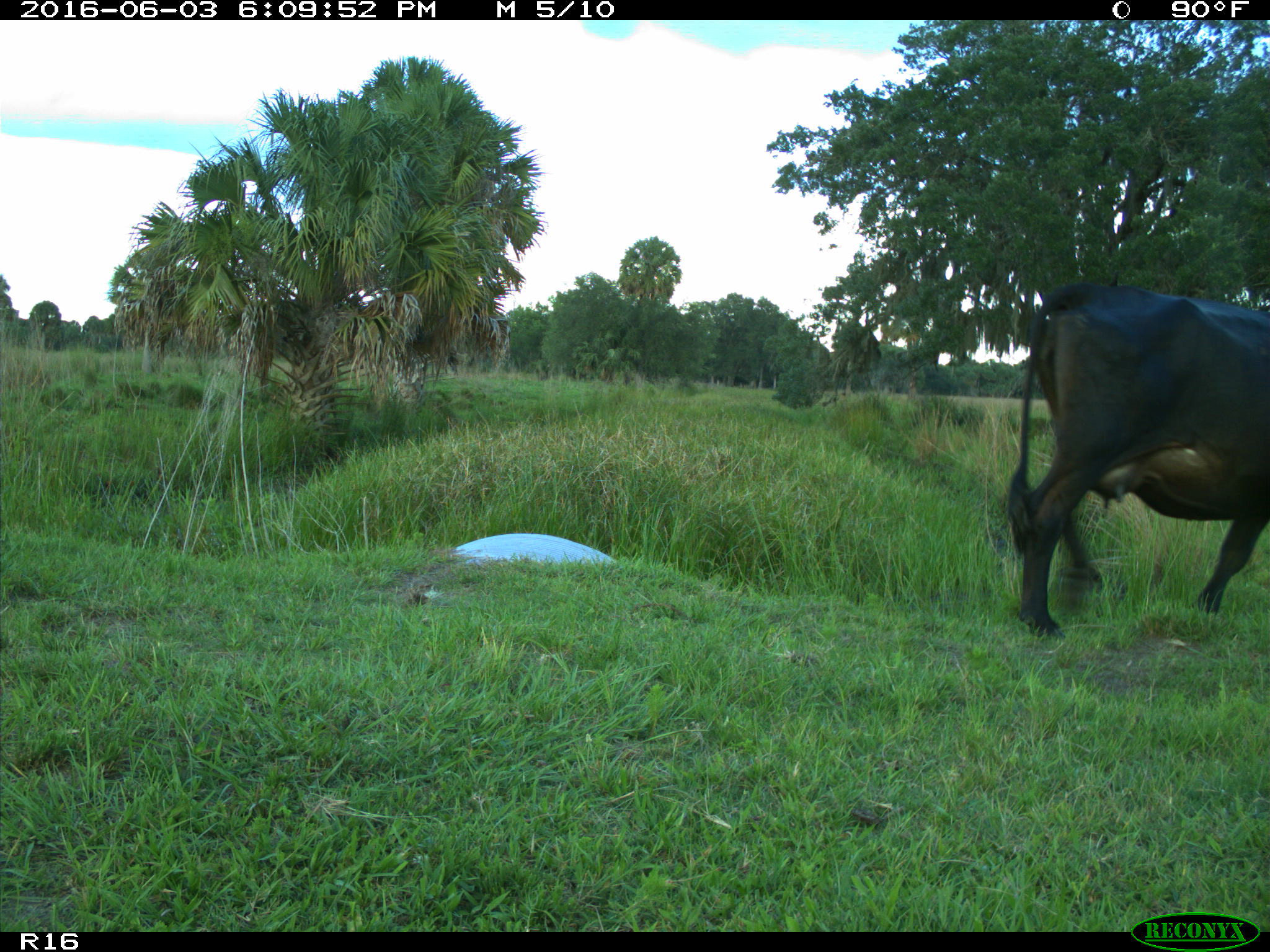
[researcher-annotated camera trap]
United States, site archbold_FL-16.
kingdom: Animalia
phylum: Chordata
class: Mammalia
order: Artiodactyla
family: Bovidae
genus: Bos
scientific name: Bos taurus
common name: domestic cow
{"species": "Bos taurus (domestic cow)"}